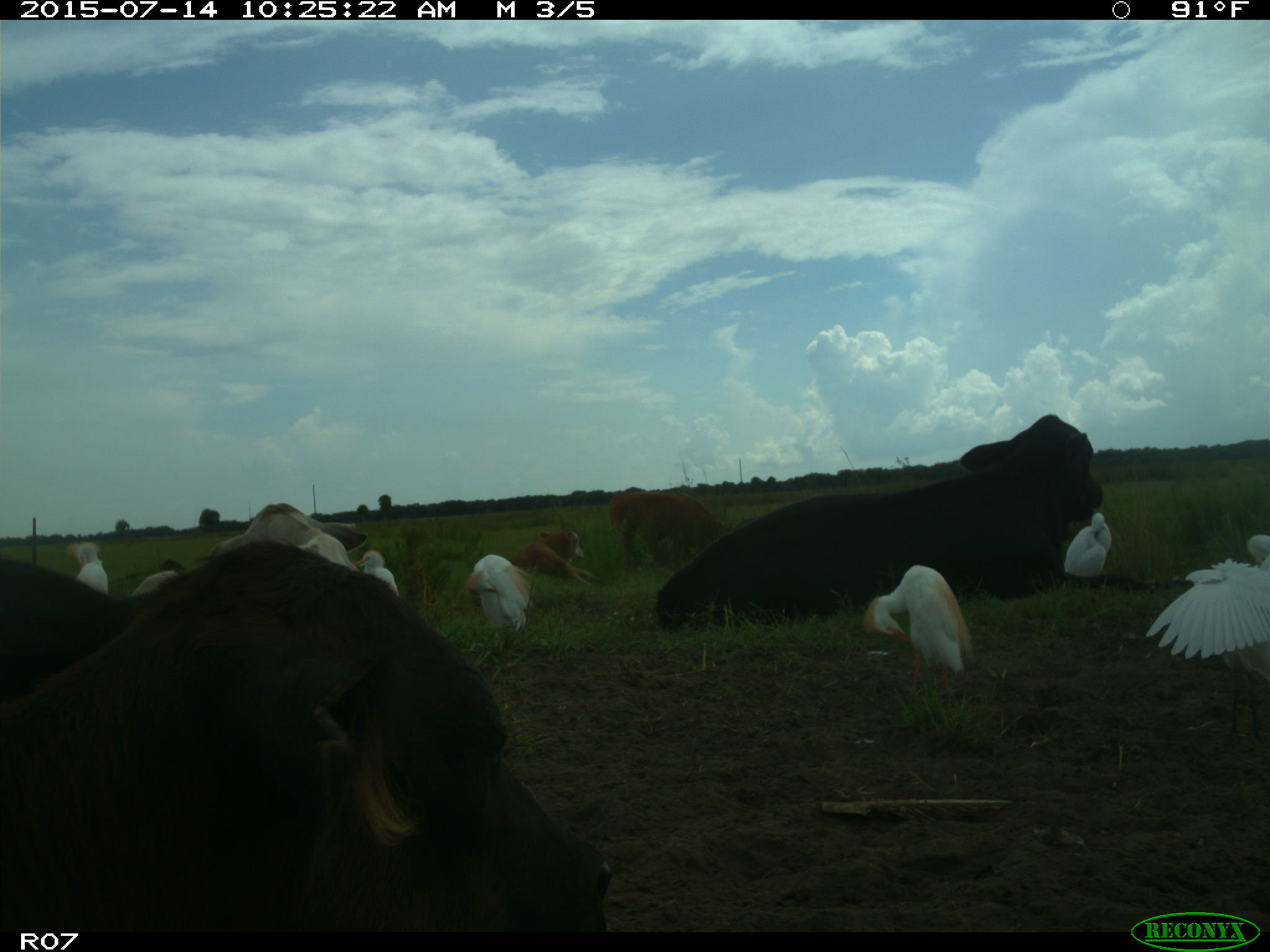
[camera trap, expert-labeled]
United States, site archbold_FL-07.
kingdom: Animalia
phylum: Chordata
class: Mammalia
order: Artiodactyla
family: Bovidae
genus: Bos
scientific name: Bos taurus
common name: domestic cow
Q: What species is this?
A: Bos taurus (domestic cow).